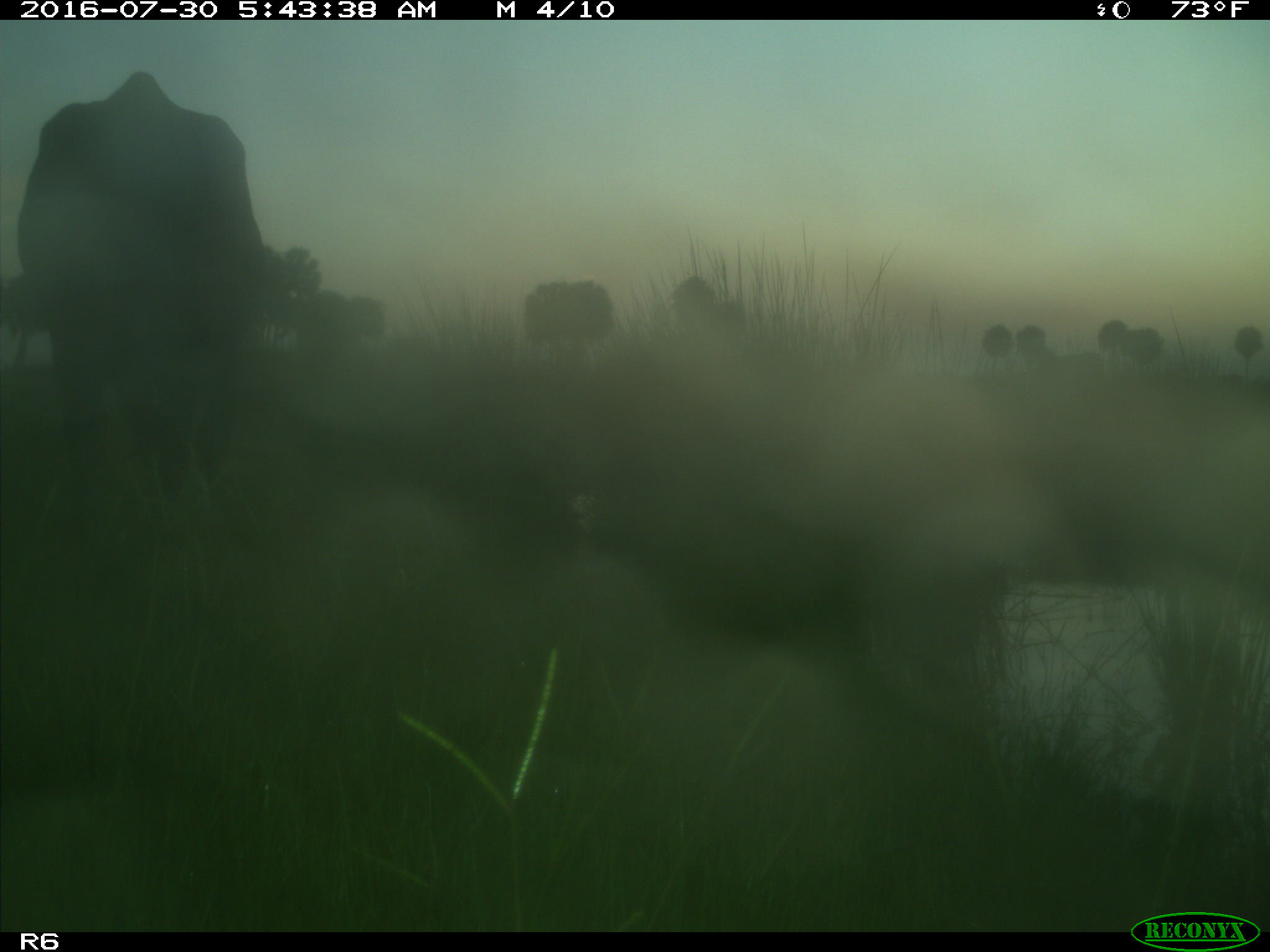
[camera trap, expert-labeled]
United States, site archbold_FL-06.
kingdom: Animalia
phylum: Chordata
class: Mammalia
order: Artiodactyla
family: Bovidae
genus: Bos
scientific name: Bos taurus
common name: domestic cow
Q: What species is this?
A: Bos taurus (domestic cow).